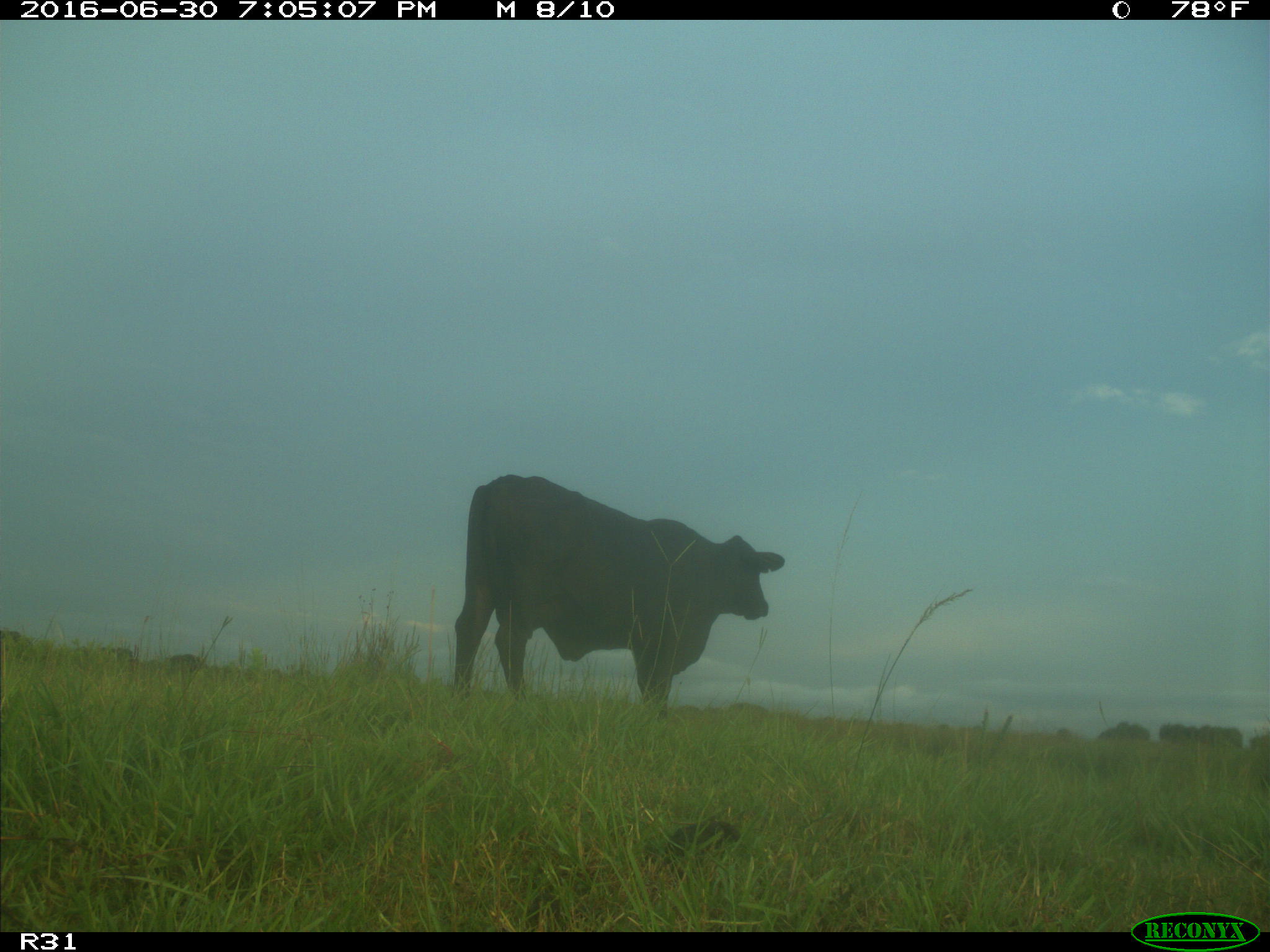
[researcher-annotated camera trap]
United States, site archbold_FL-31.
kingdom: Animalia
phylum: Chordata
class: Mammalia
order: Artiodactyla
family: Bovidae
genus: Bos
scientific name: Bos taurus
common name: domestic cow